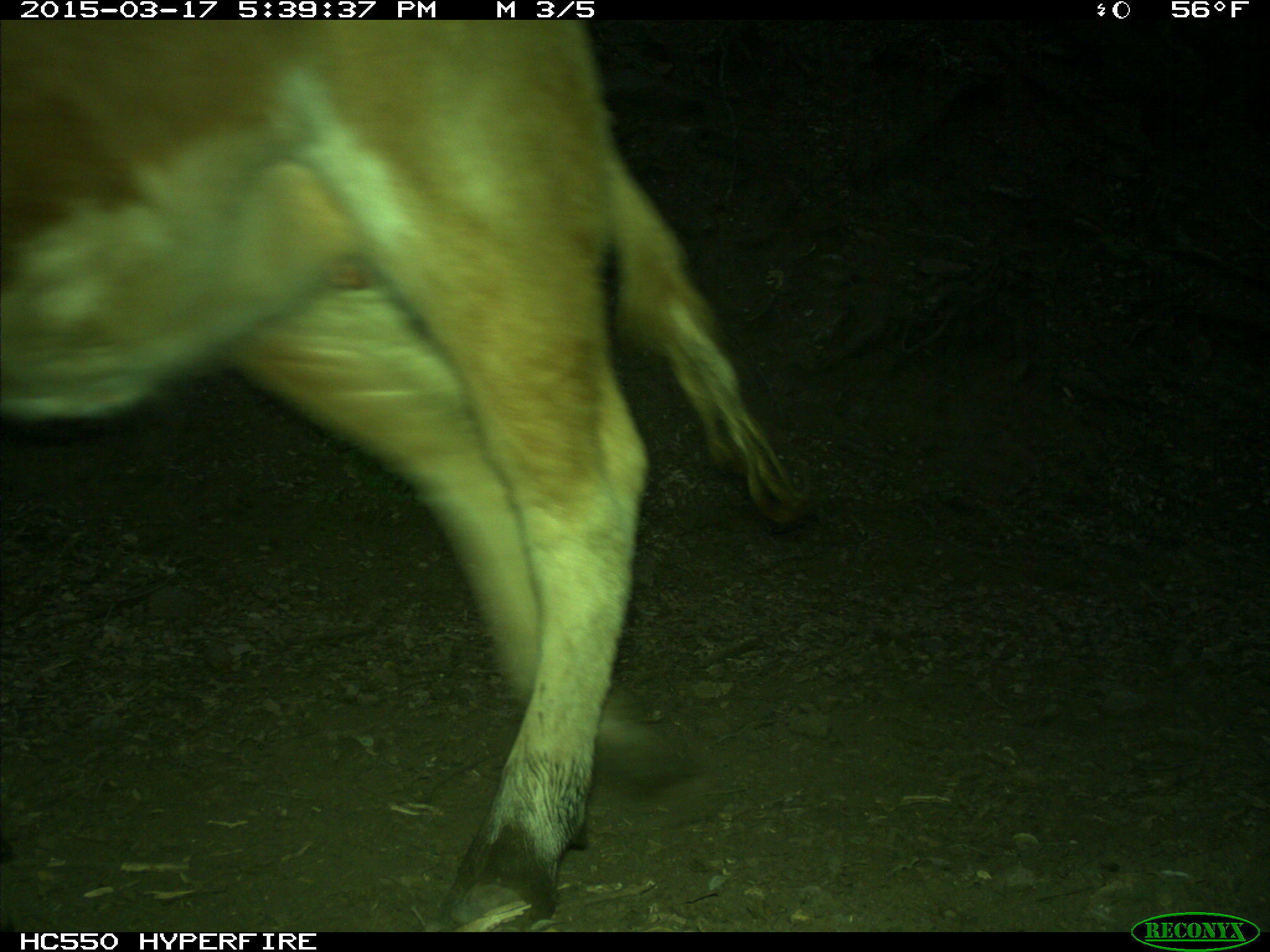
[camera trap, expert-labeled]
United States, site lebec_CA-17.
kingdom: Animalia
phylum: Chordata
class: Mammalia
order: Artiodactyla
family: Bovidae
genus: Bos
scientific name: Bos taurus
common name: domestic cow